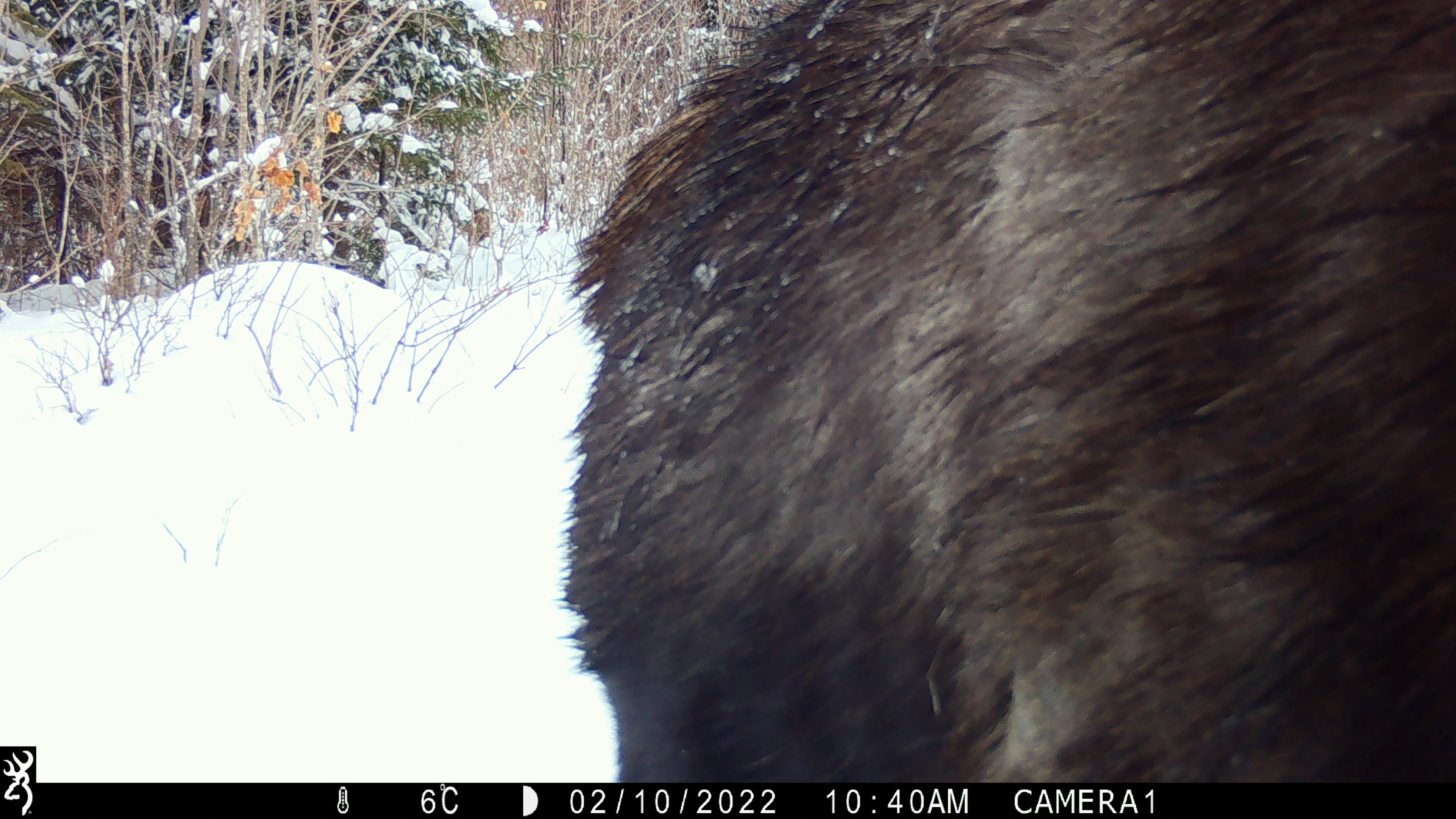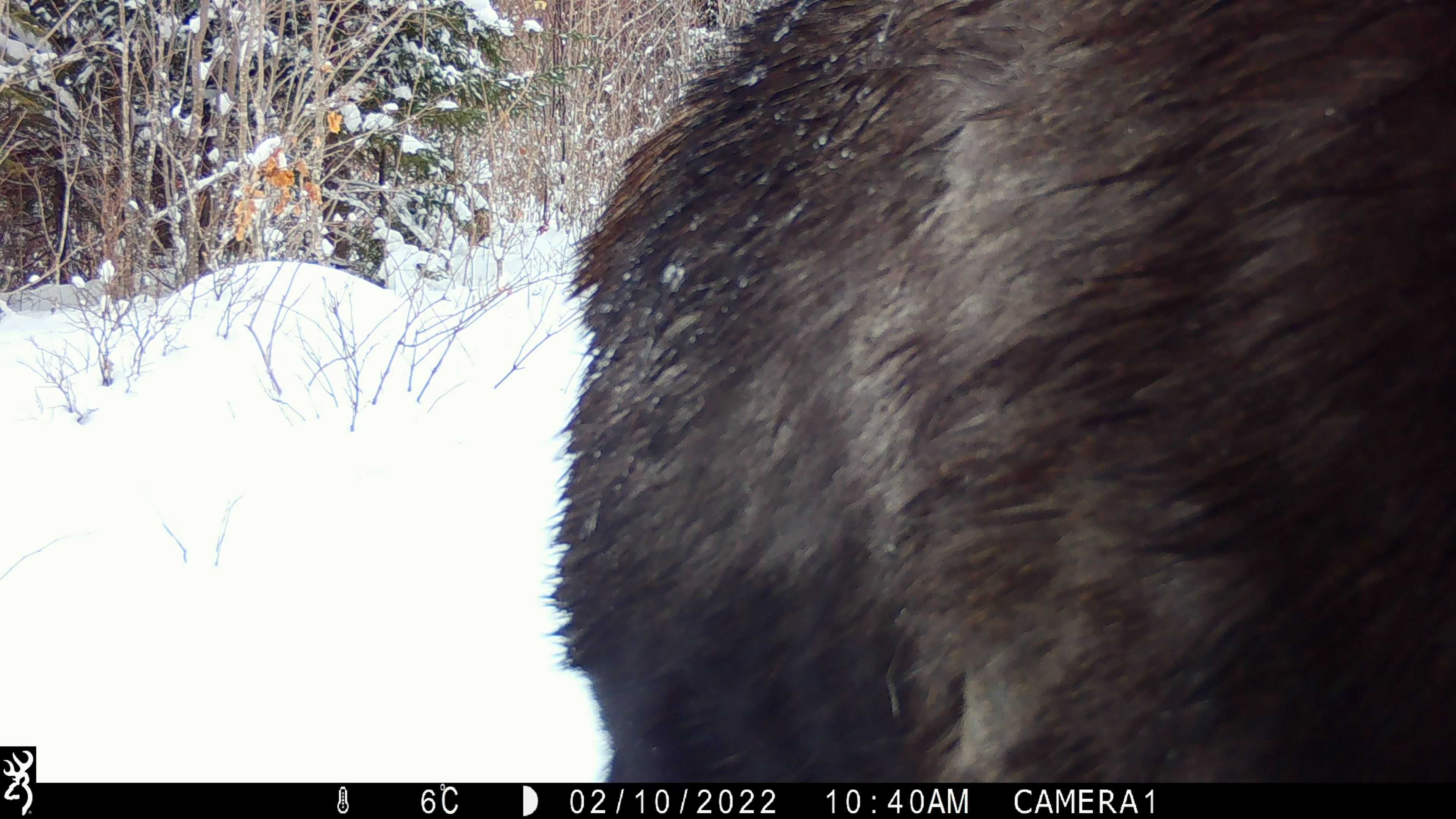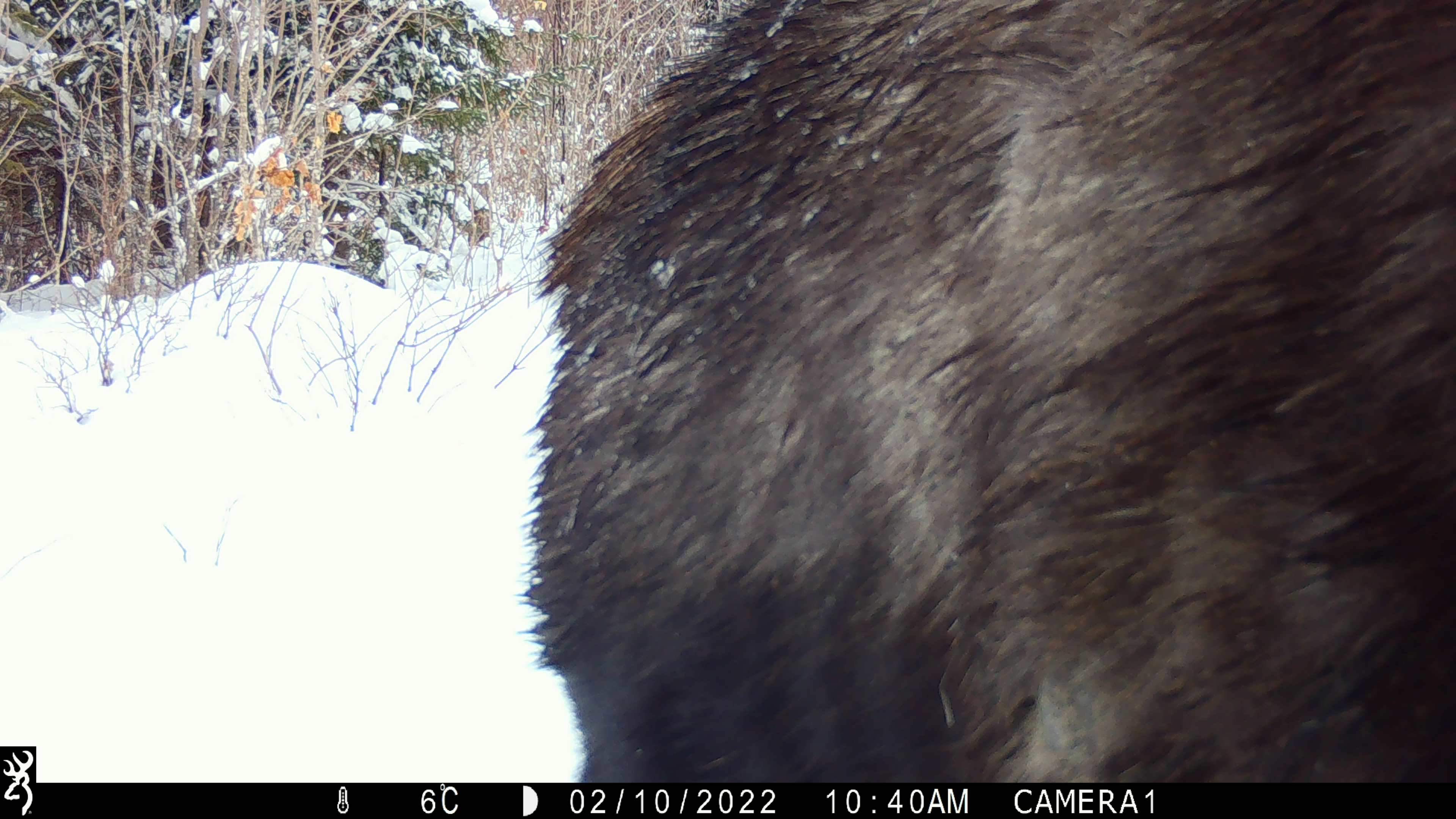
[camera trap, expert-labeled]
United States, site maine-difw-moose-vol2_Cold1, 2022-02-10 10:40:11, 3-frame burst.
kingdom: Animalia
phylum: Chordata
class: Mammalia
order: Artiodactyla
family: Cervidae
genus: Alces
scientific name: Alces alces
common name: moose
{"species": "moose (Alces alces)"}